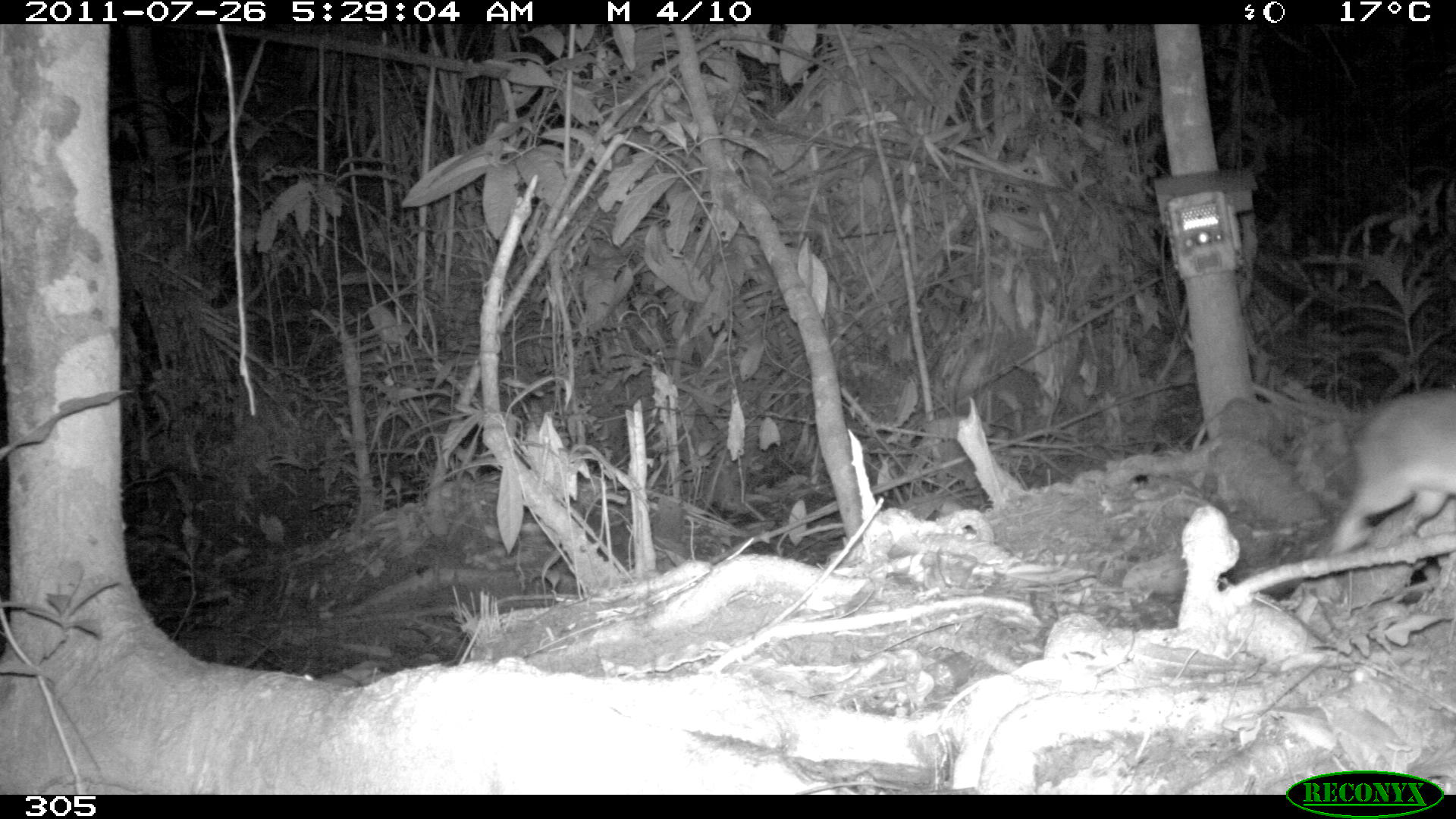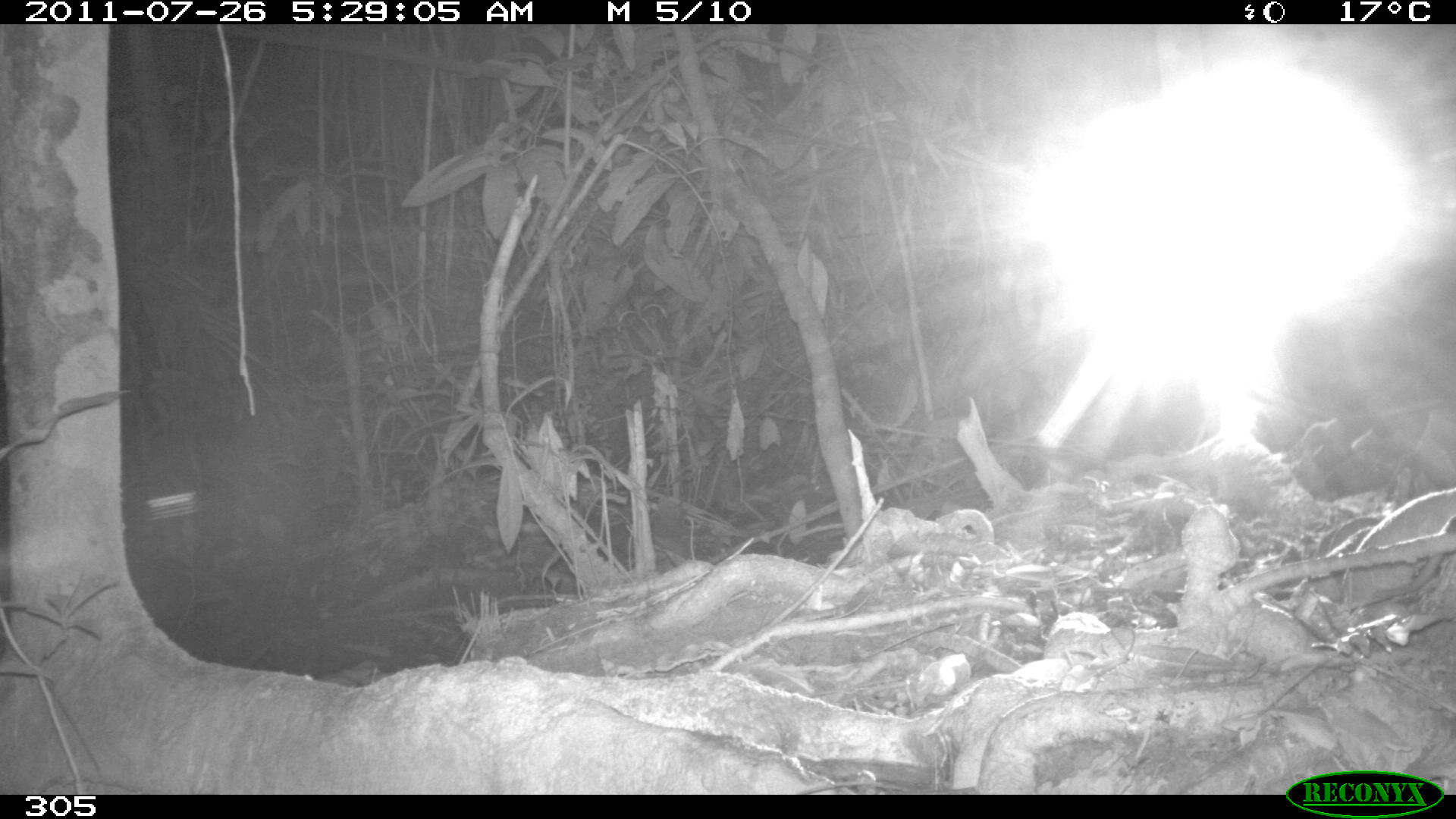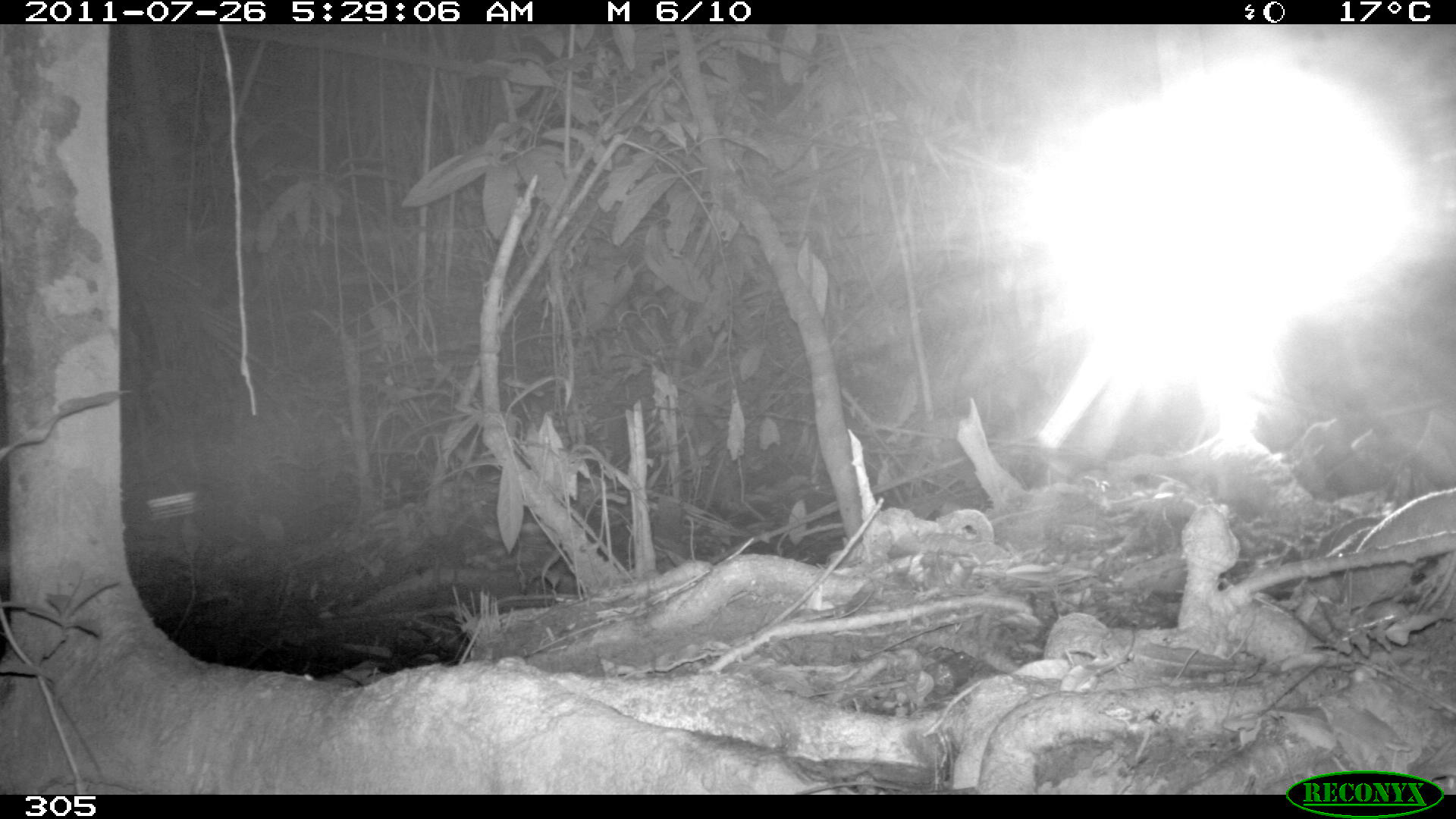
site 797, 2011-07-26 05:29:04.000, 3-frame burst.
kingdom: Animalia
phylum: Chordata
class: Mammalia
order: Didelphimorphia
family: Didelphidae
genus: Philander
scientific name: Philander opossum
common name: gray four-eyed opossum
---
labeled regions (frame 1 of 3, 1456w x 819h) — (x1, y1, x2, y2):
philander opossum: (1326, 383, 1456, 554)